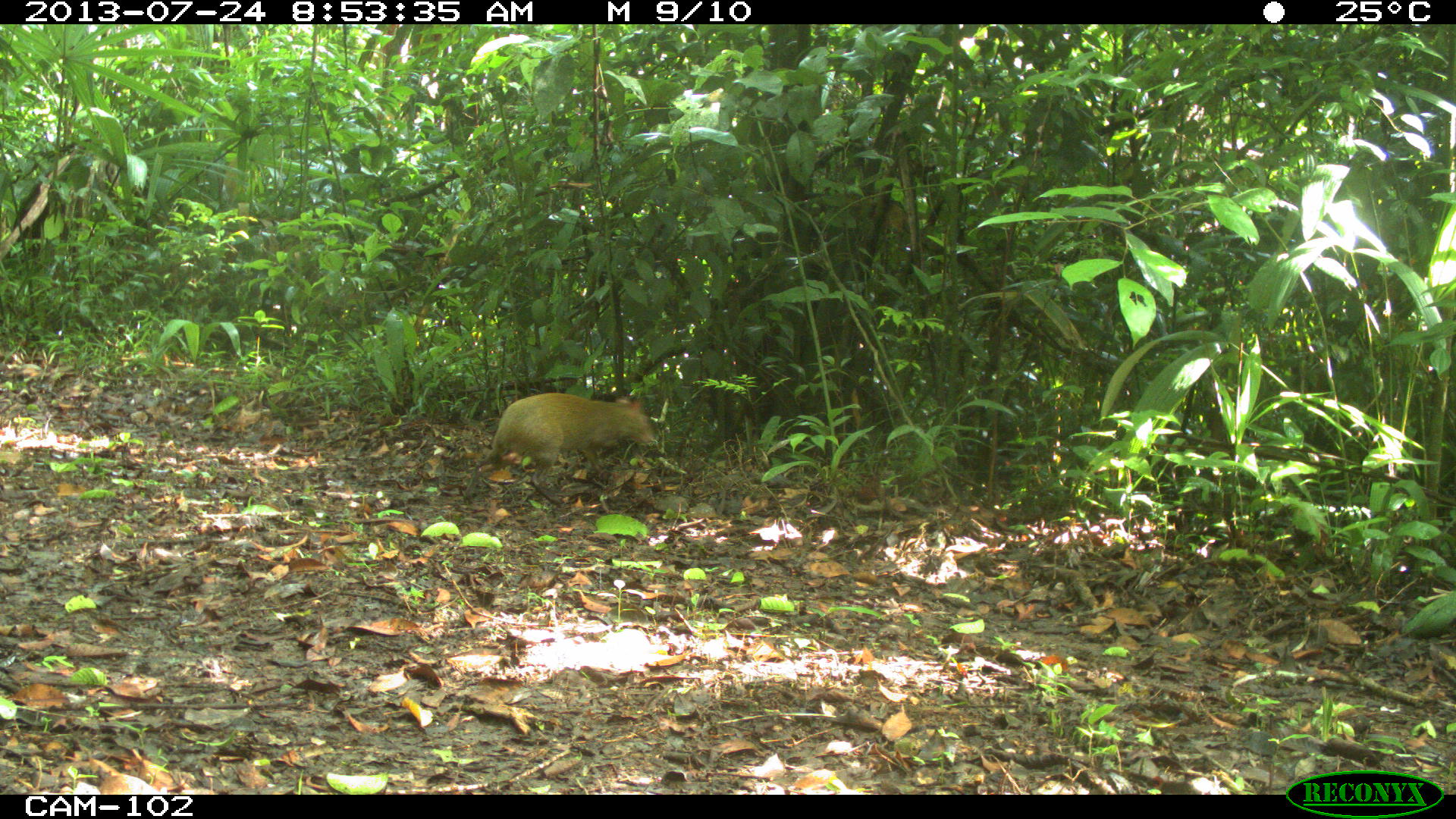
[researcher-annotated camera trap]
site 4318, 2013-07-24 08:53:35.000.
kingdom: Animalia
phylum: Chordata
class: Mammalia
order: Rodentia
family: Dasyproctidae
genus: Dasyprocta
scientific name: Dasyprocta punctata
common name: central american agouti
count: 1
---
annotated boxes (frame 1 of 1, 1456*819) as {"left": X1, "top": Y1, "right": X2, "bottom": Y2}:
dasyprocta punctata: {"left": 461, "top": 392, "right": 656, "bottom": 510}